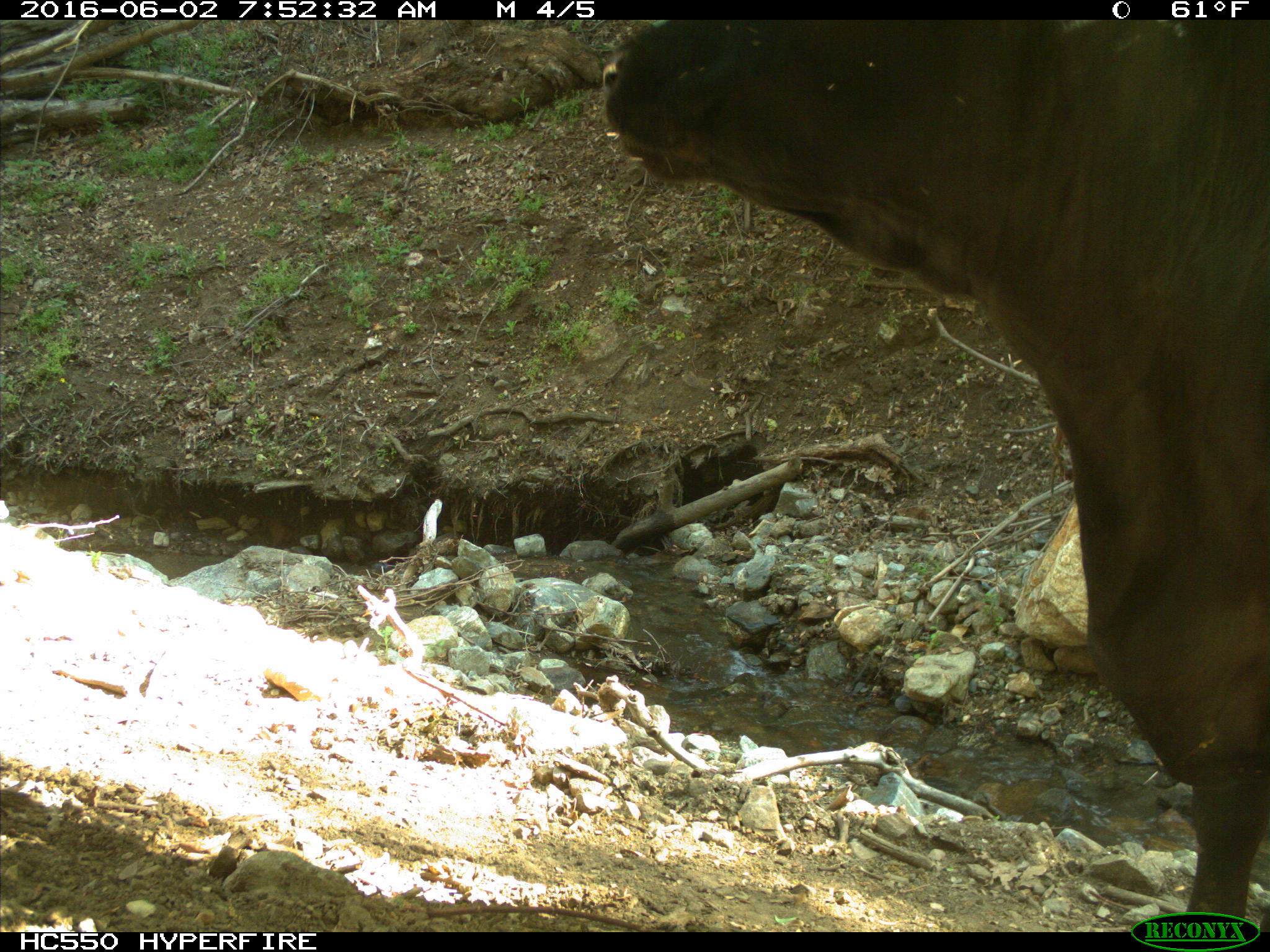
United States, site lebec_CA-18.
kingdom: Animalia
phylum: Chordata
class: Mammalia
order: Artiodactyla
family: Bovidae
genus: Bos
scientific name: Bos taurus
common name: domestic cow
Bos taurus (domestic cow).